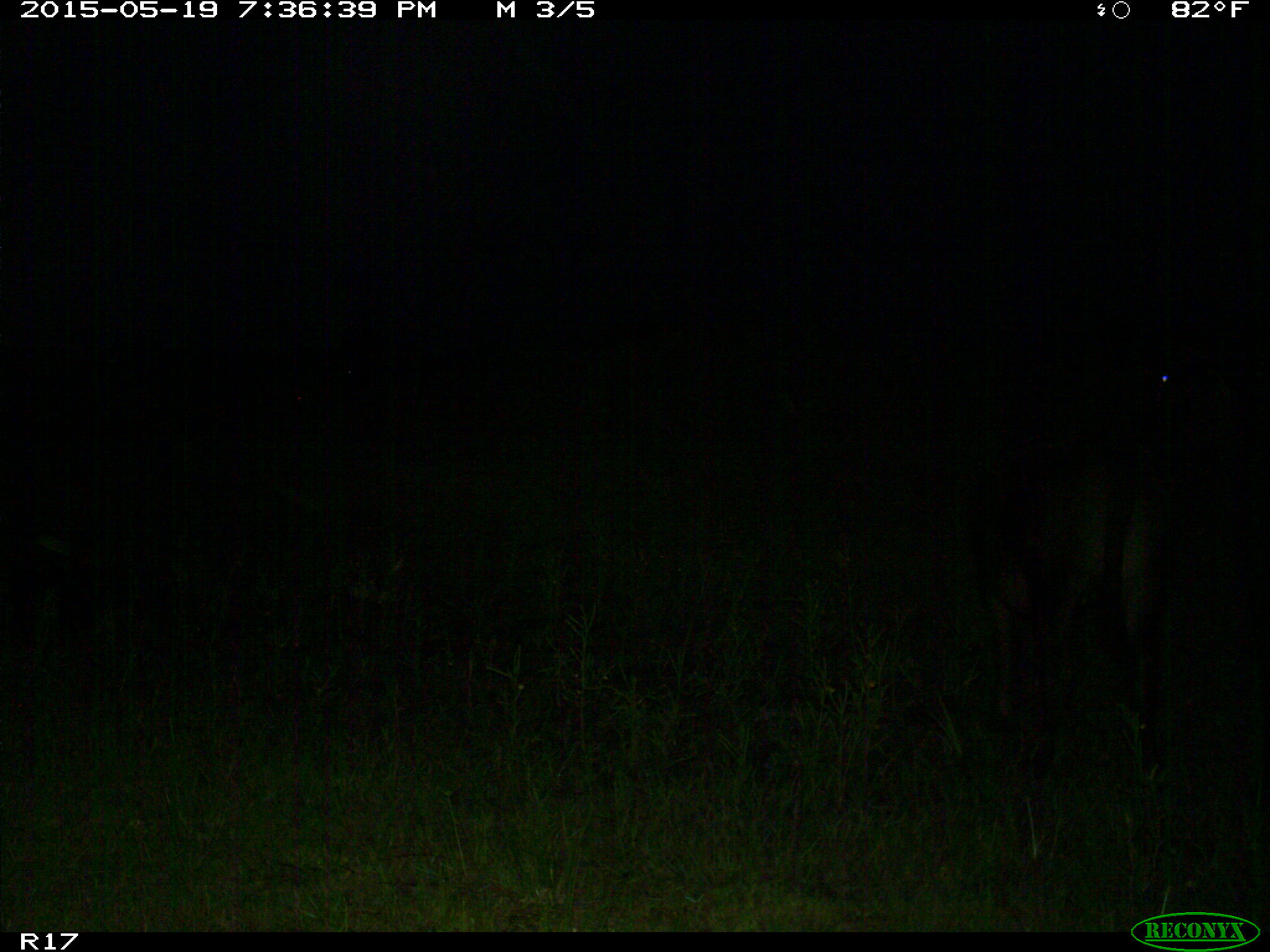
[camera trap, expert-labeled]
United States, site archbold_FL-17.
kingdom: Animalia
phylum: Chordata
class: Mammalia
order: Artiodactyla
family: Bovidae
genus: Bos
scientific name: Bos taurus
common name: domestic cow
Bos taurus (domestic cow).